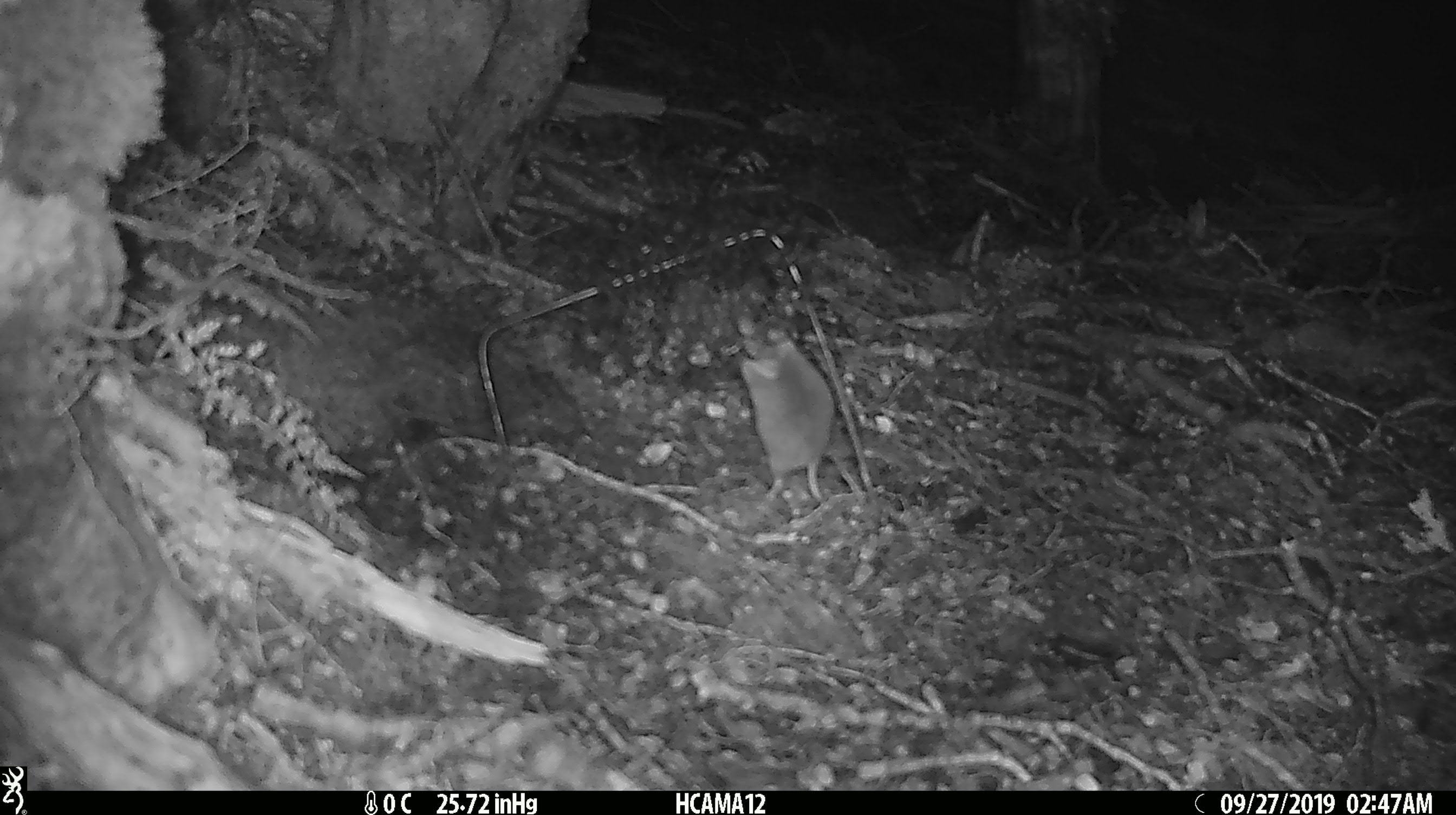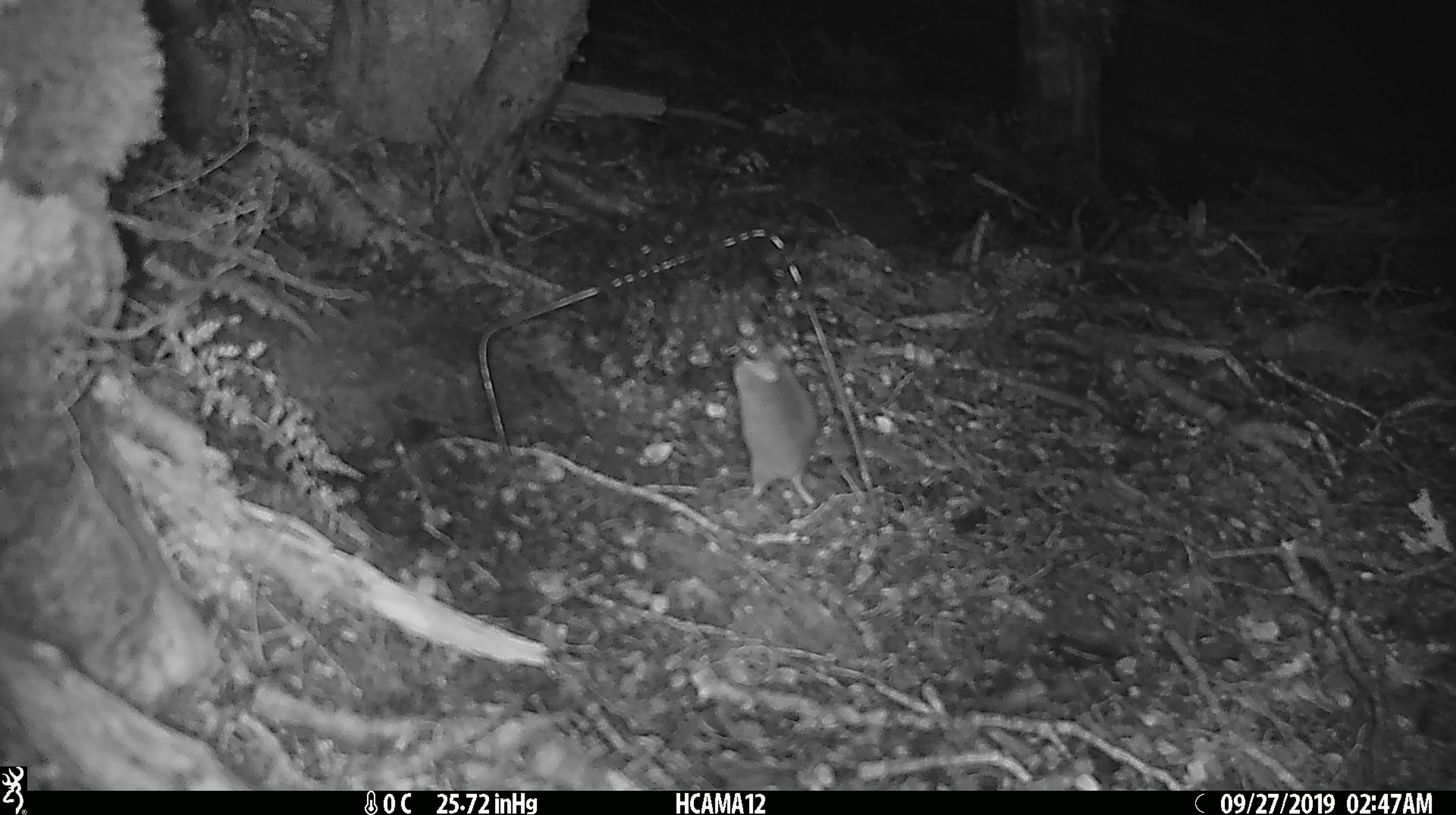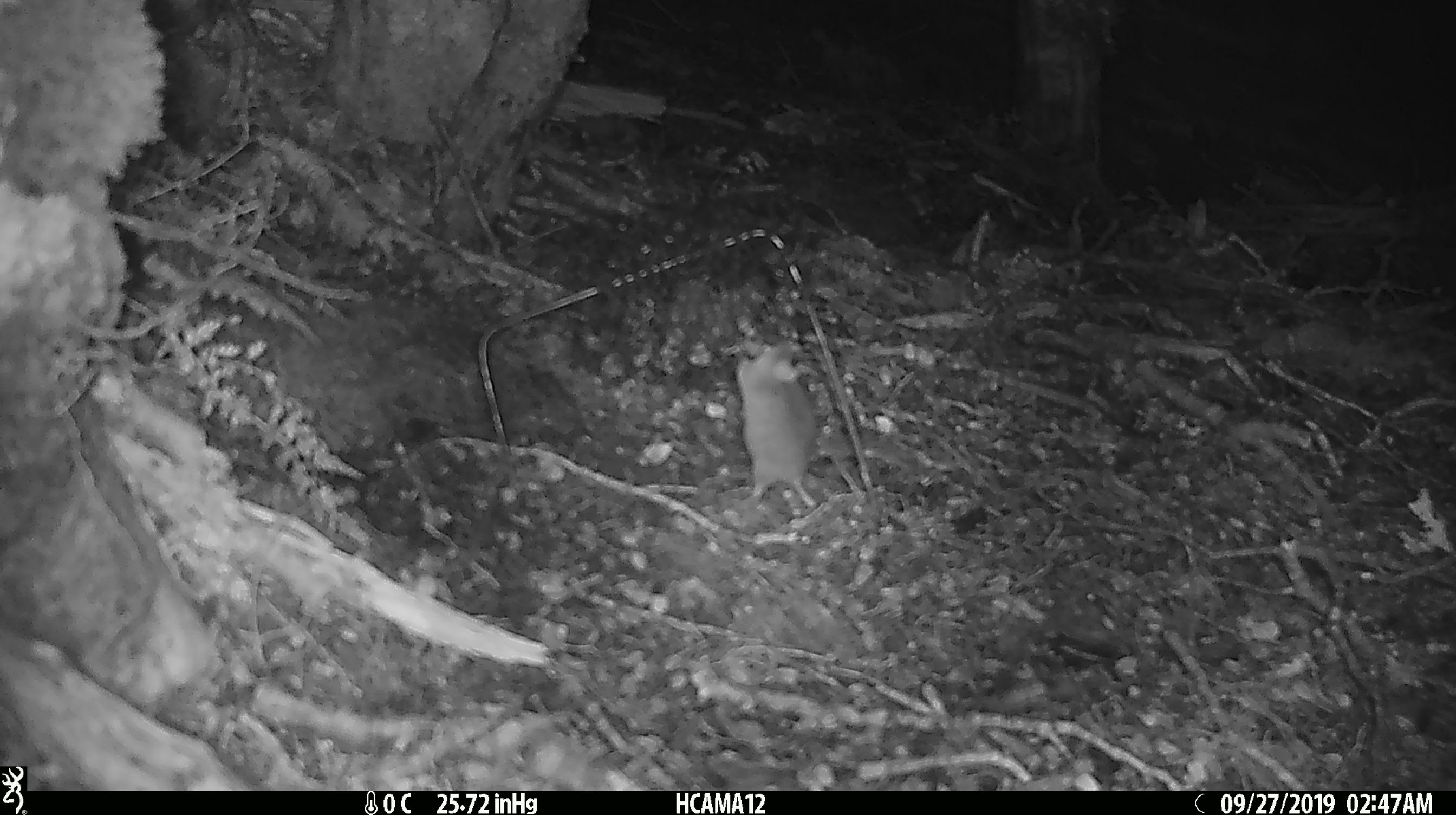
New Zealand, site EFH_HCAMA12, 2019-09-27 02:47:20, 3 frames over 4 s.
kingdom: Animalia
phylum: Chordata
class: Mammalia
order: Rodentia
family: Muridae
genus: Mus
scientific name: Mus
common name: mouse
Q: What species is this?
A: Mouse (Mus).